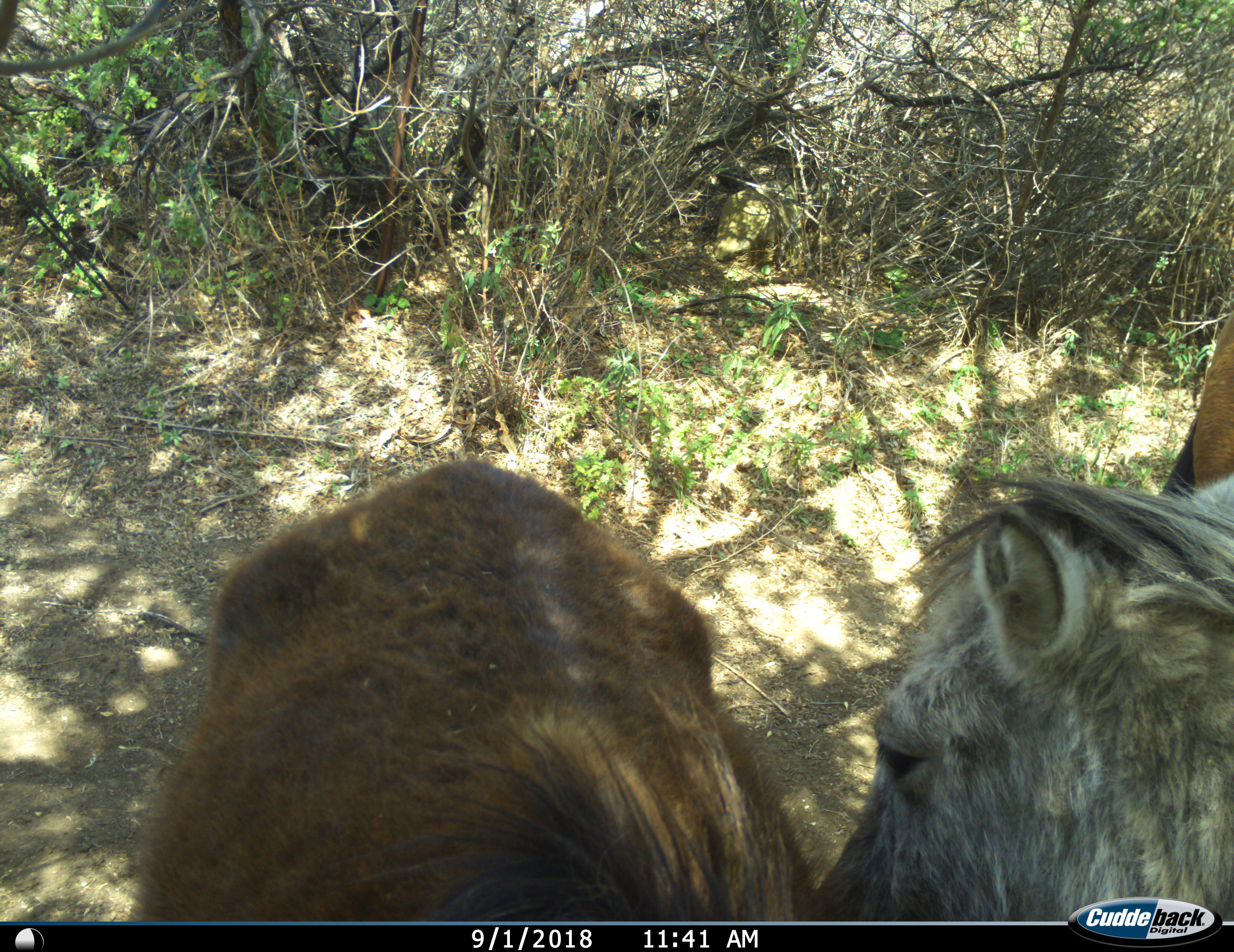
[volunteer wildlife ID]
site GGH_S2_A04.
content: unidentified animal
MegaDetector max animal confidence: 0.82